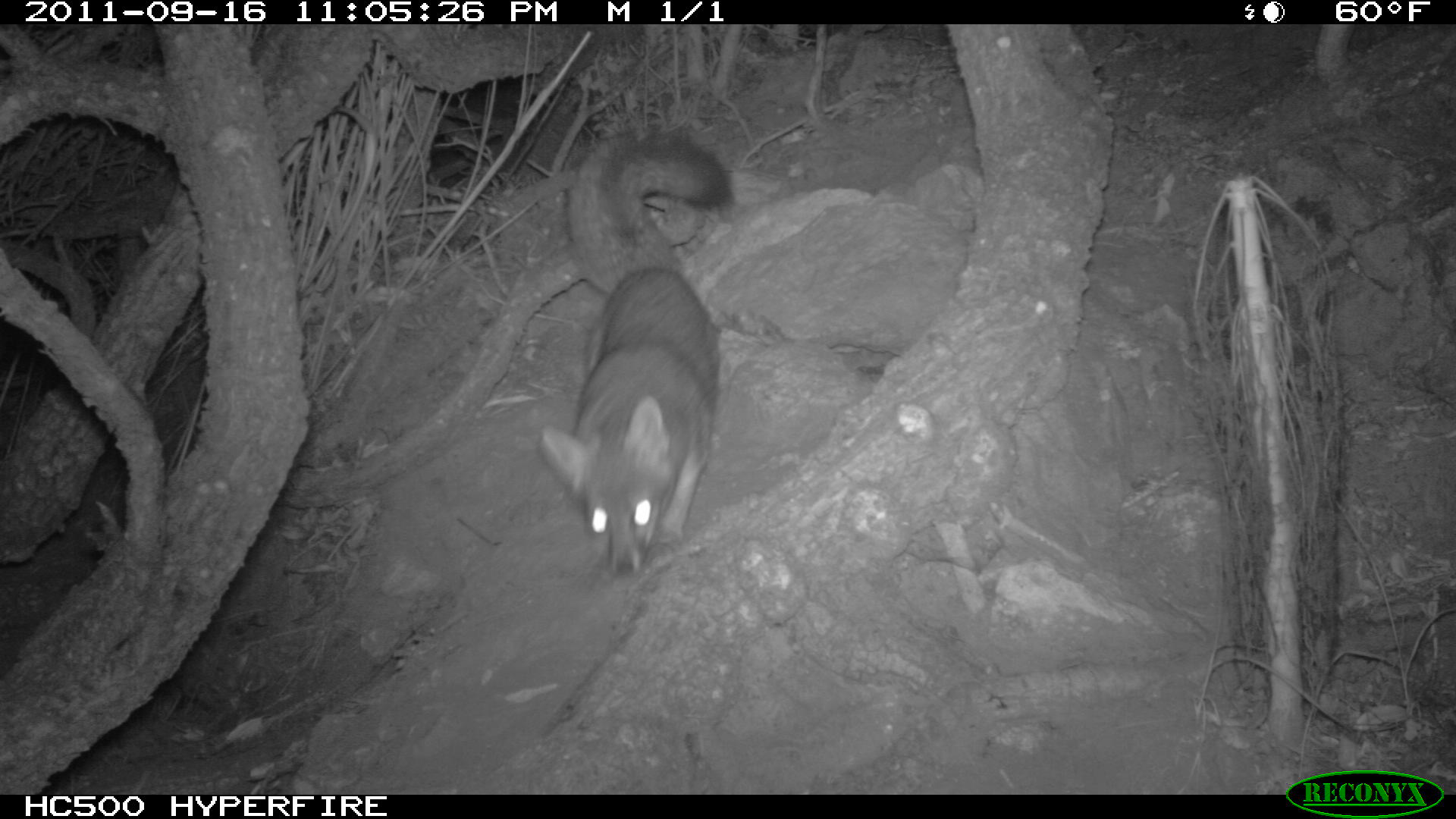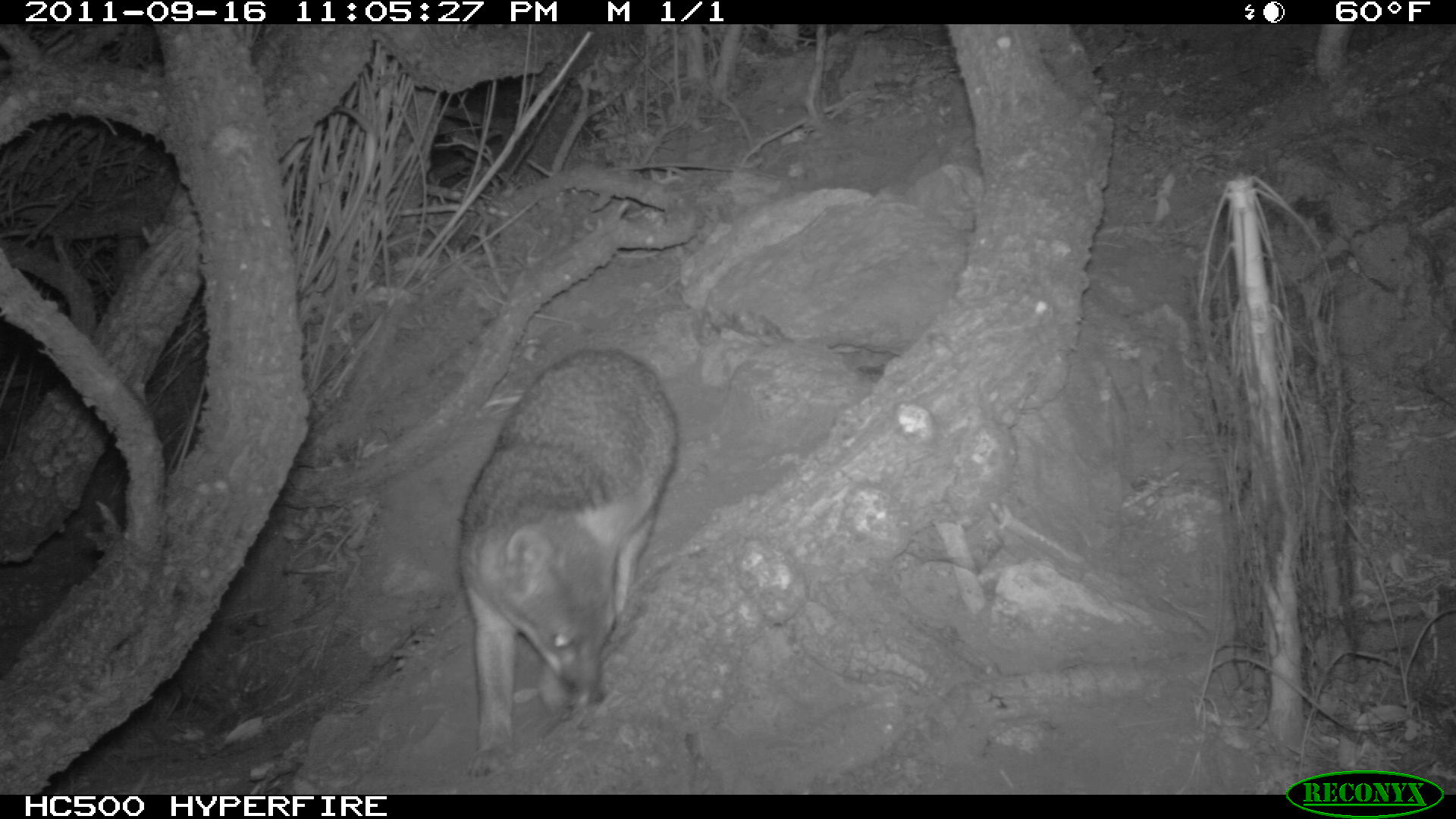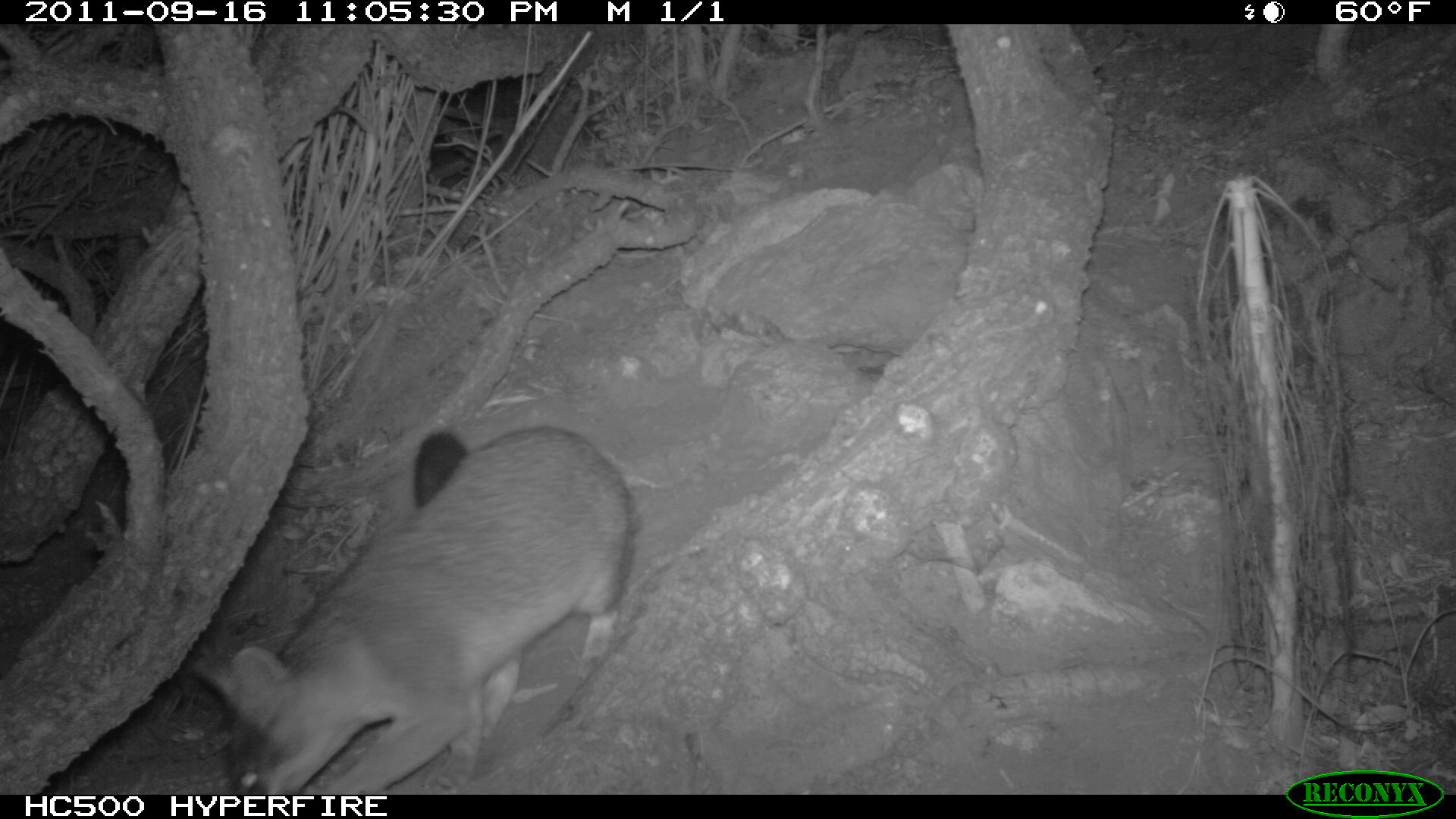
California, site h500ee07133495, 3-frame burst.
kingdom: Animalia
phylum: Chordata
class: Mammalia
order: Carnivora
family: Canidae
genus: Urocyon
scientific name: Urocyon littoralis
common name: island fox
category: fox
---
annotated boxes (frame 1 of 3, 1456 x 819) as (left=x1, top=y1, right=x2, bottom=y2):
fox: (left=536, top=129, right=734, bottom=581)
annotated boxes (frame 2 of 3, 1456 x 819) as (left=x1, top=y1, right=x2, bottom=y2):
fox: (left=457, top=346, right=677, bottom=779)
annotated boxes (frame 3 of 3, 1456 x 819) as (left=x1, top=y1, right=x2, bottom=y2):
fox: (left=191, top=425, right=634, bottom=793)